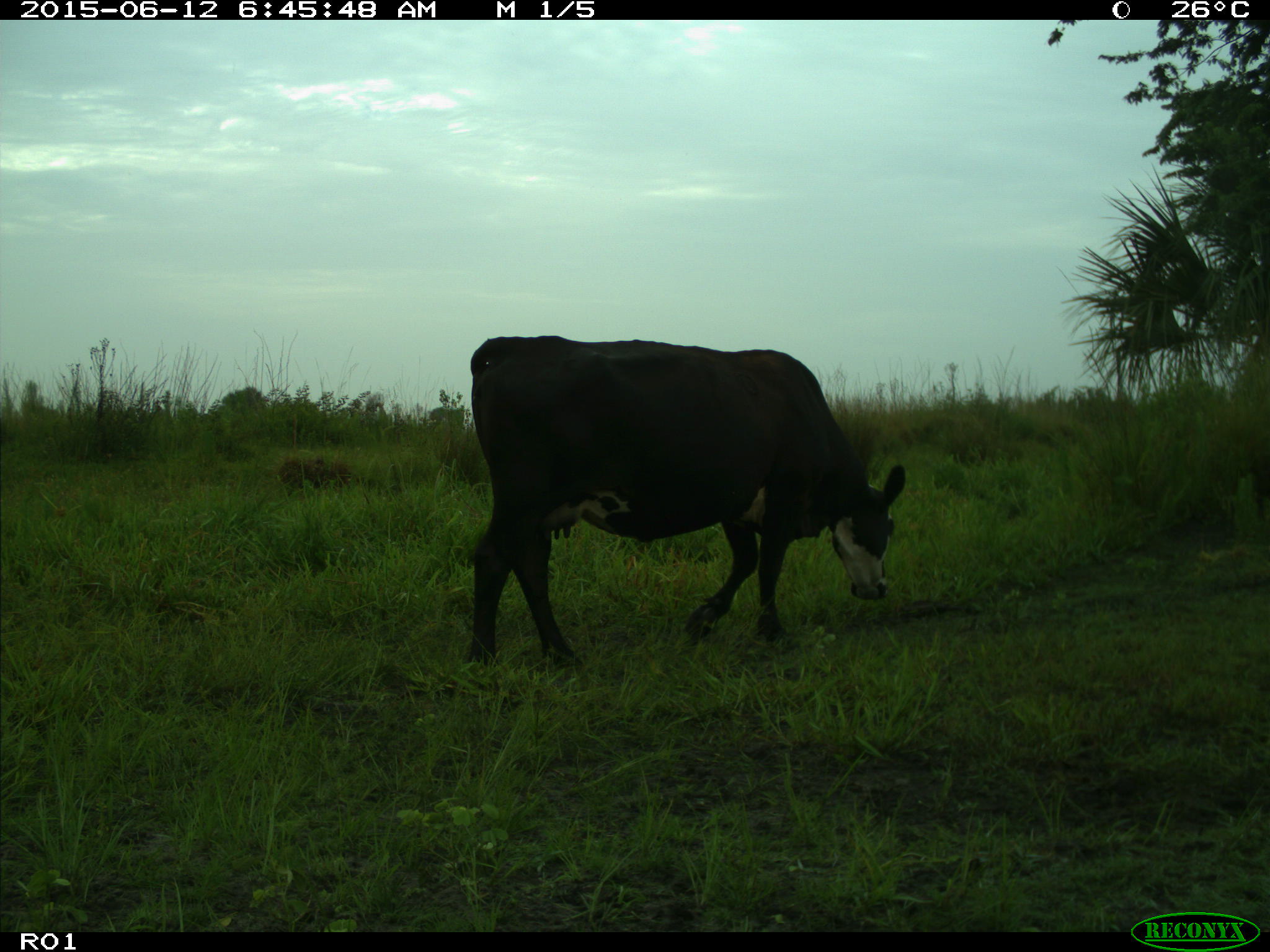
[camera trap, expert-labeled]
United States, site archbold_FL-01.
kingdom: Animalia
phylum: Chordata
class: Mammalia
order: Artiodactyla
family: Bovidae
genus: Bos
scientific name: Bos taurus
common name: domestic cow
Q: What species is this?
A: Bos taurus (domestic cow).